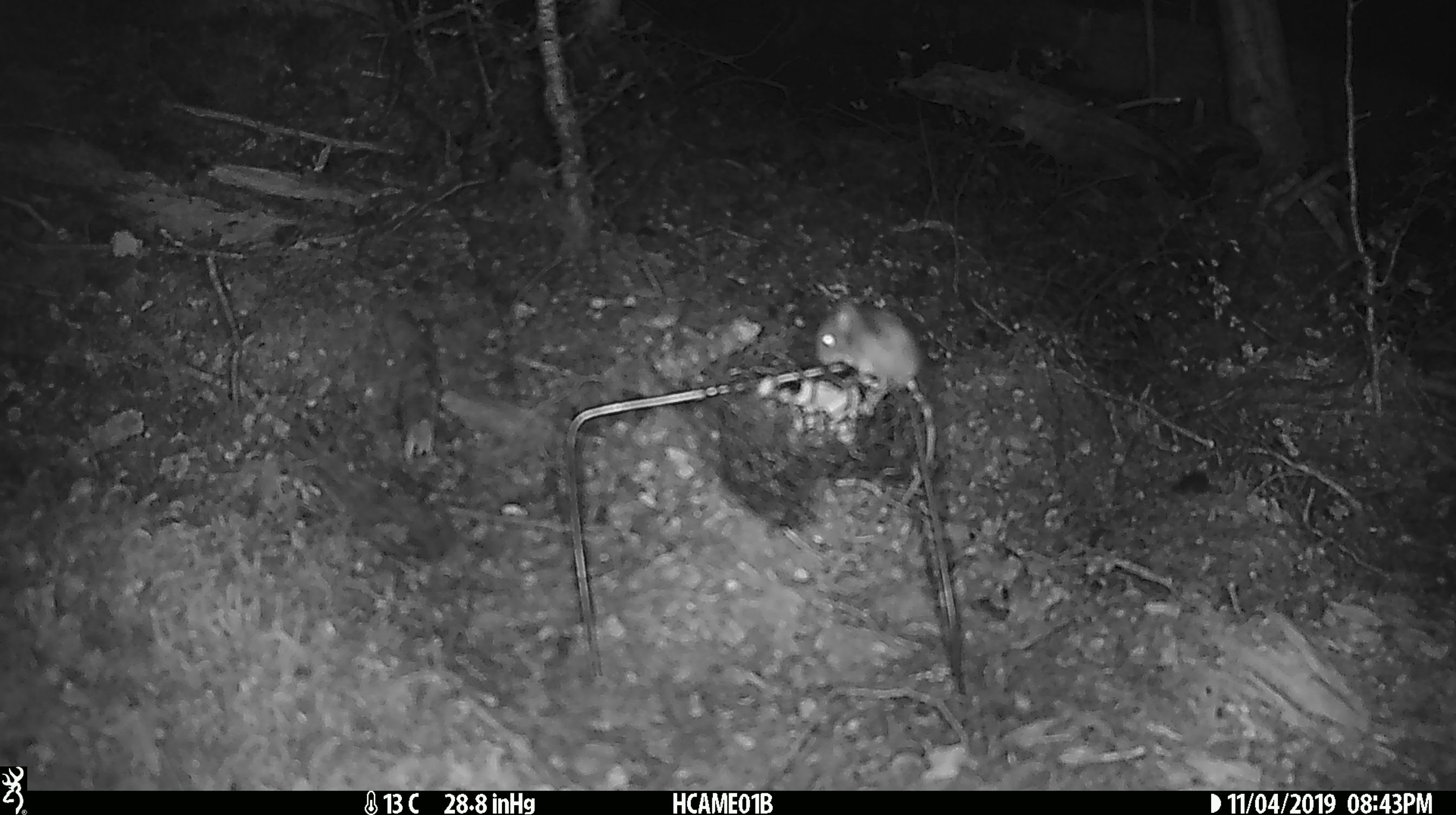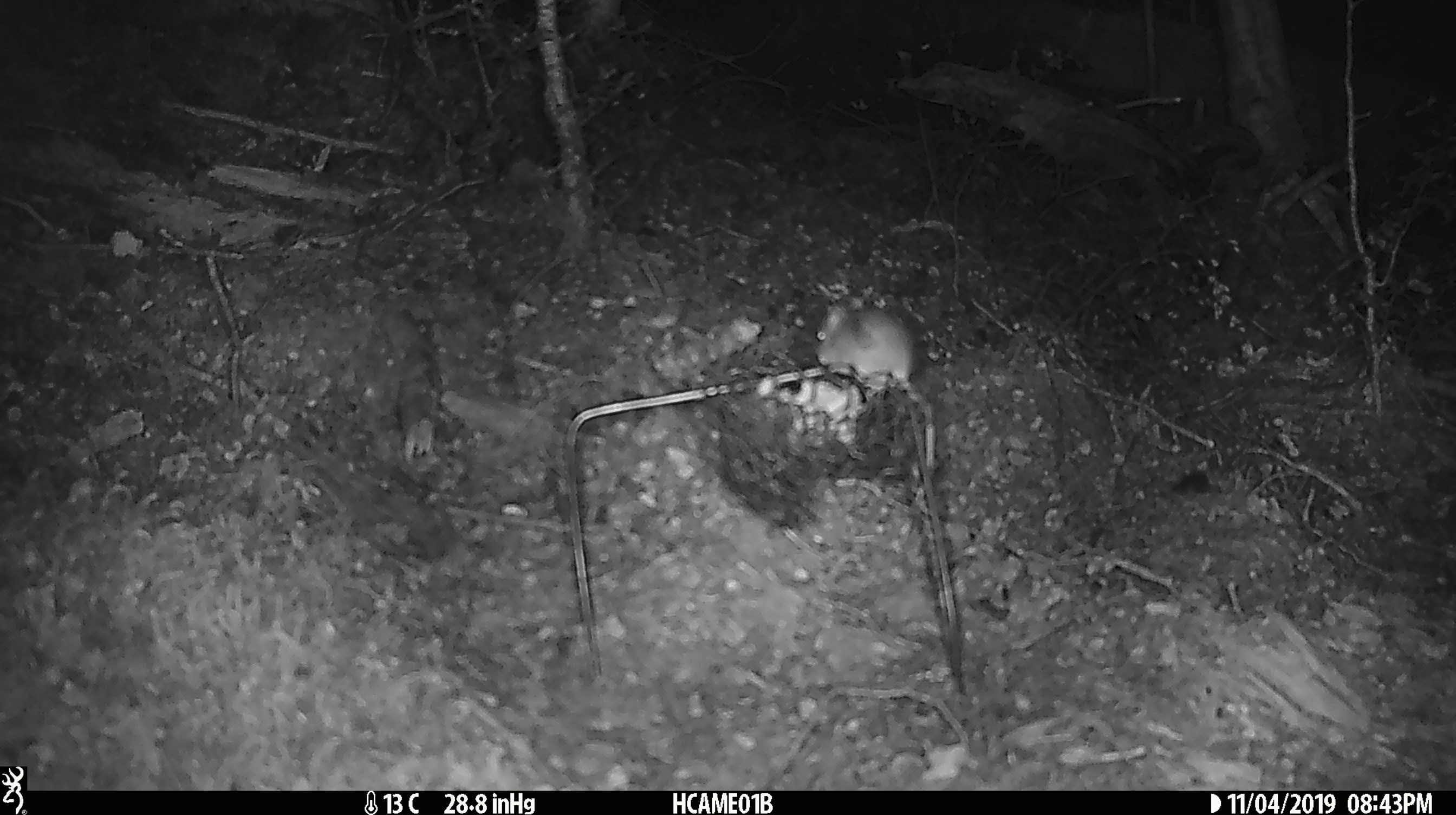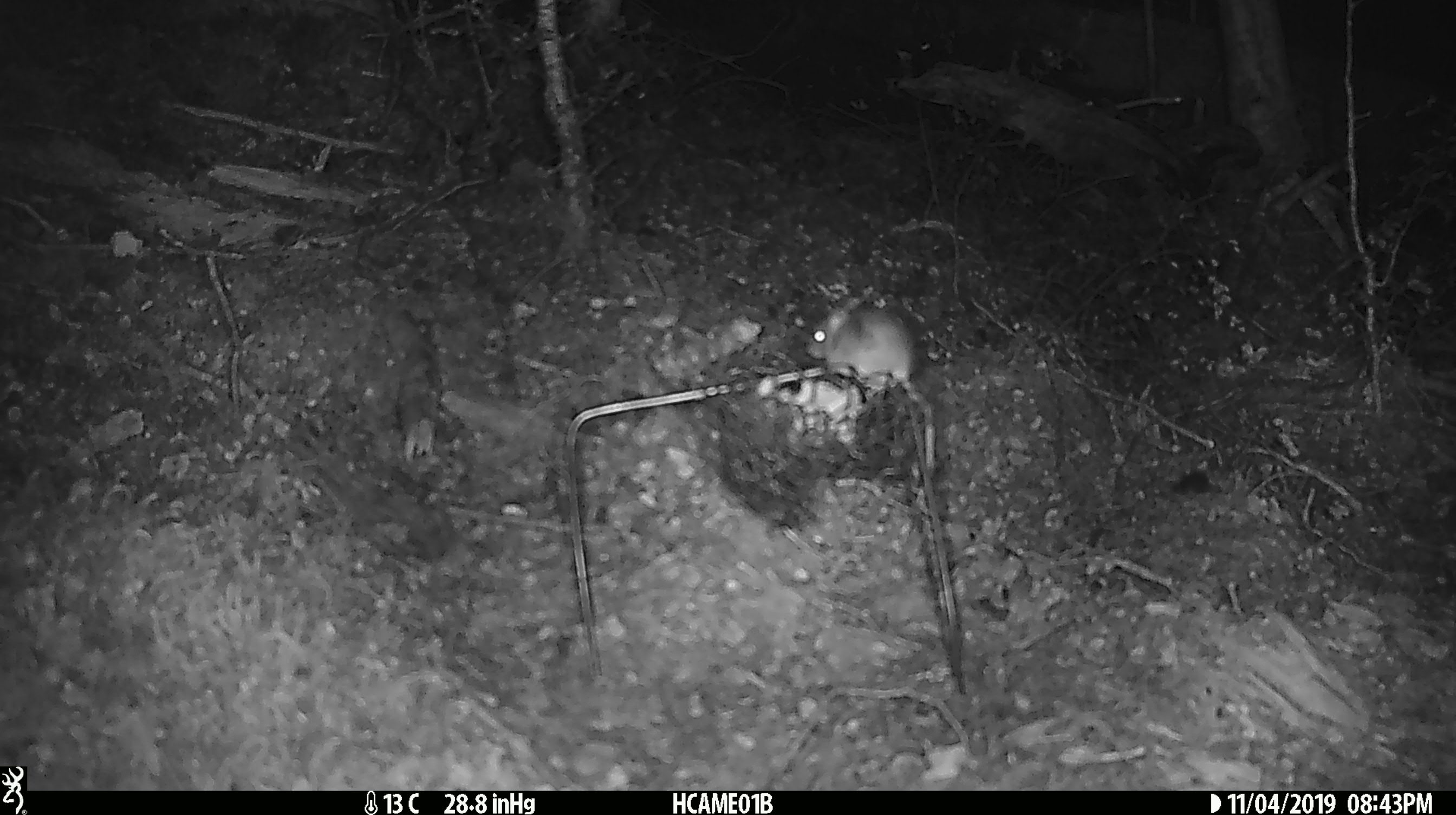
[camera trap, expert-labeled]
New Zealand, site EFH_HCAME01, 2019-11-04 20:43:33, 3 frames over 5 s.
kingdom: Animalia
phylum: Chordata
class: Mammalia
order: Rodentia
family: Muridae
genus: Mus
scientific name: Mus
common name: mouse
Mouse (Mus).